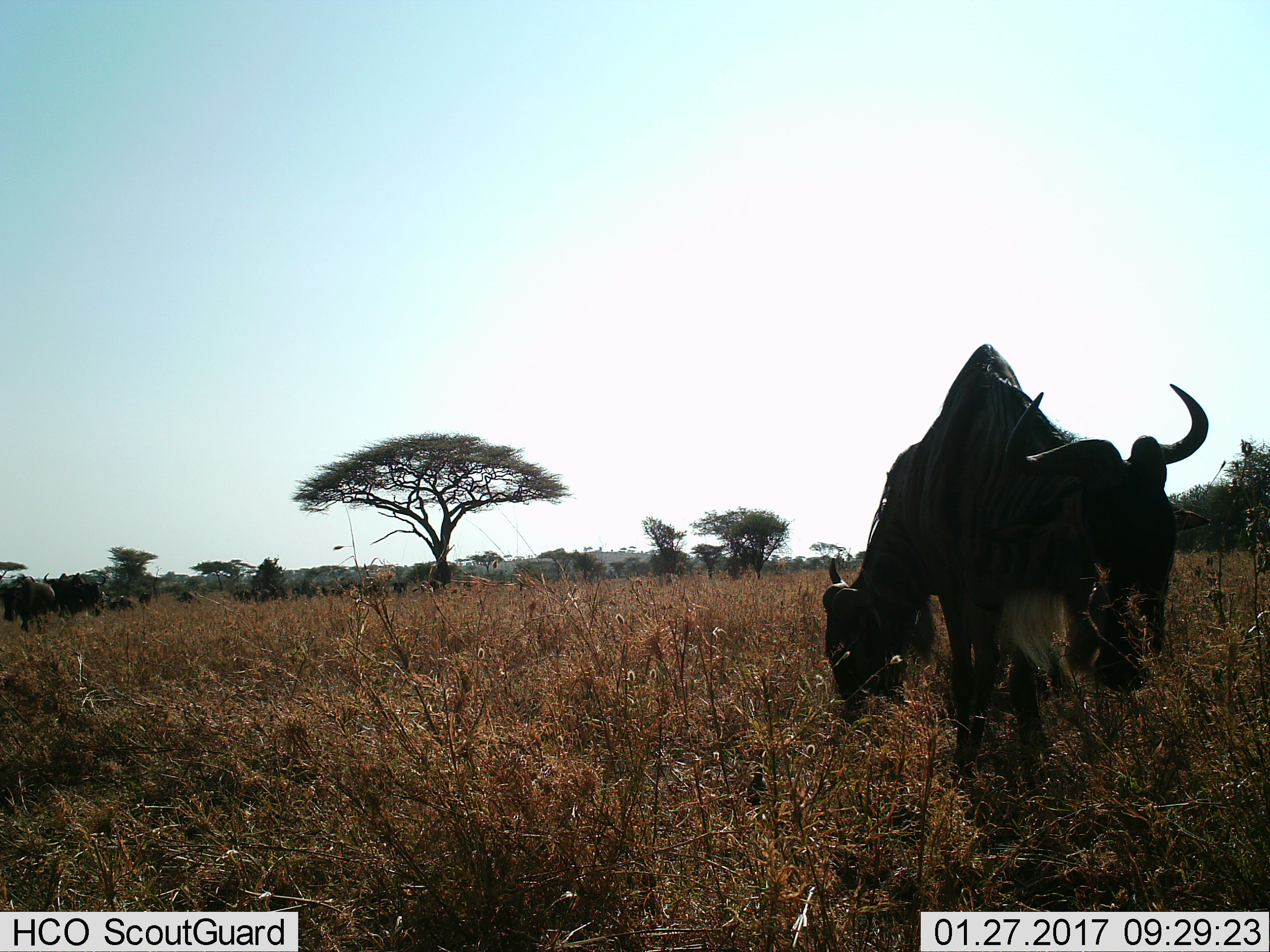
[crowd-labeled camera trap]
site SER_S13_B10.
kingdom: Animalia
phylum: Chordata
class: Mammalia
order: Artiodactyla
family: Bovidae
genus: Connochaetes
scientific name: Connochaetes taurinus taurinus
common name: blue wildebeest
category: wildebeestblue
Wildebeestblue (blue wildebeest) (Connochaetes taurinus taurinus), count 2. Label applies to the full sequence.